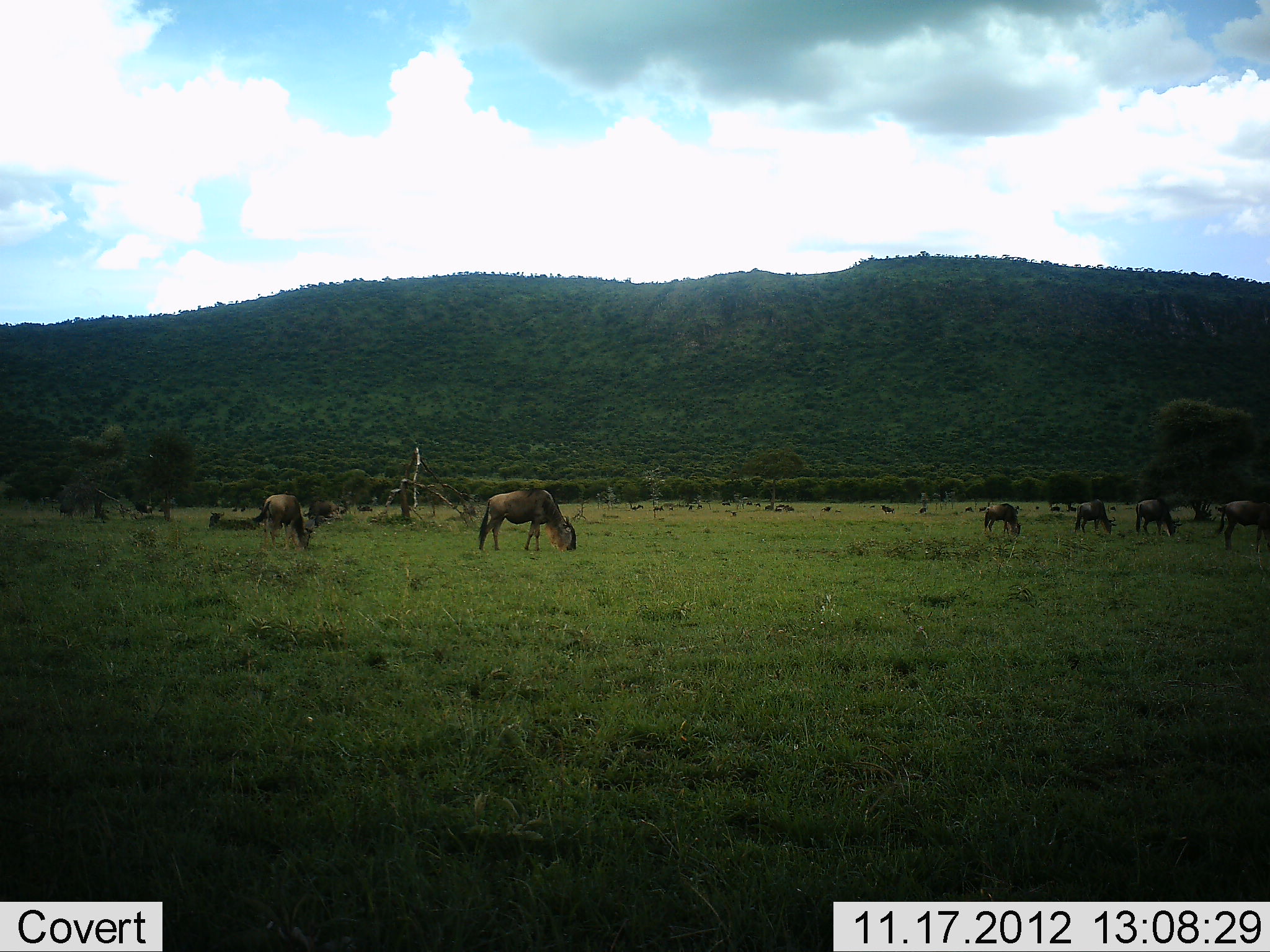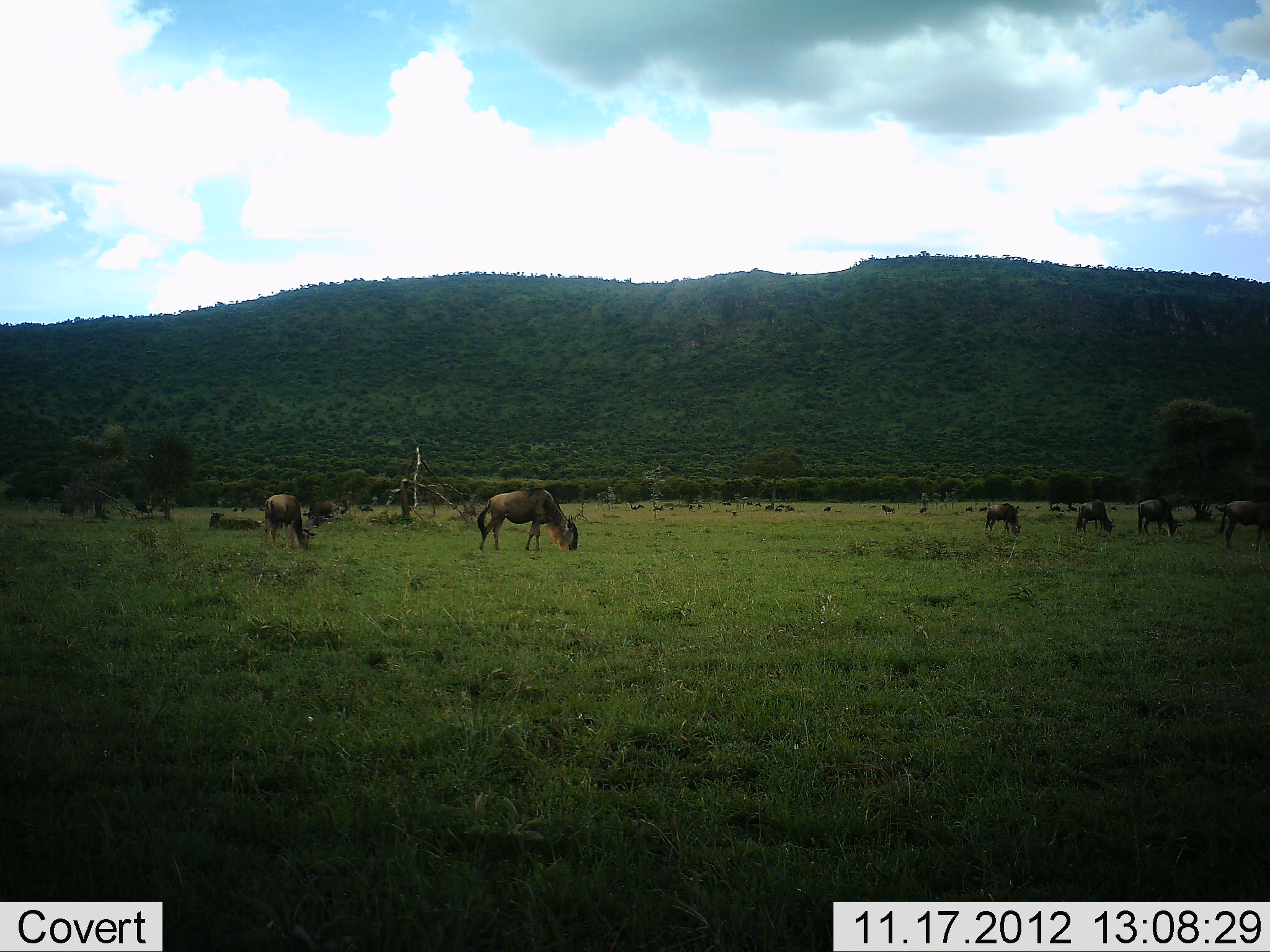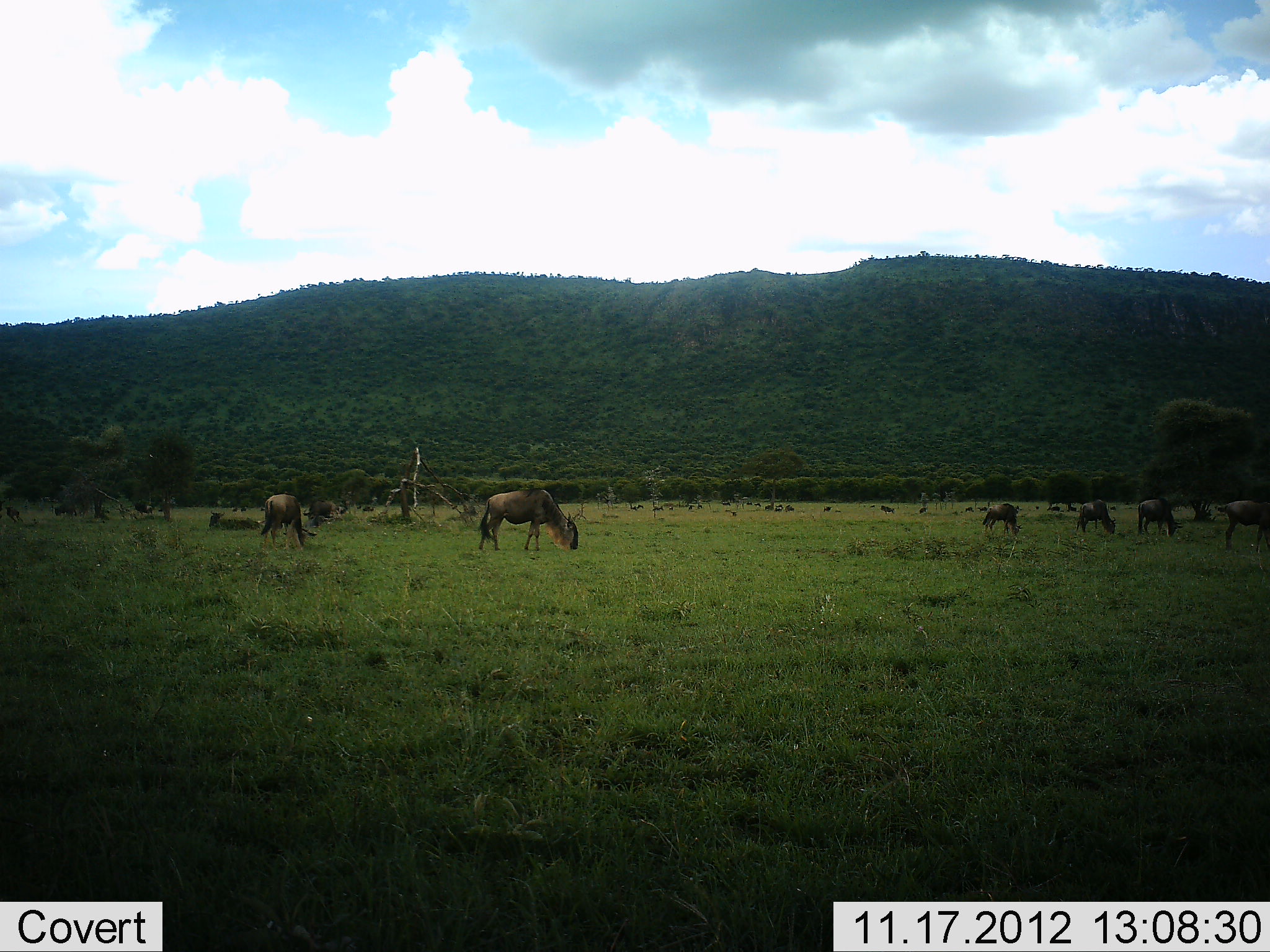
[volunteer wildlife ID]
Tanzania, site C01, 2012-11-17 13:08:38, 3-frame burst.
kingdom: Animalia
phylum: Chordata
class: Mammalia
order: Artiodactyla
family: Bovidae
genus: Connochaetes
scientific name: Connochaetes taurinus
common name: blue wildebeest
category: wildebeest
Wildebeest (blue wildebeest) (Connochaetes taurinus), count 11-50. Behavior (volunteer vote fractions): standing 20%, resting 10%, moving 10%, interacting 0%. Young present (vote fraction): 0%. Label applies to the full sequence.